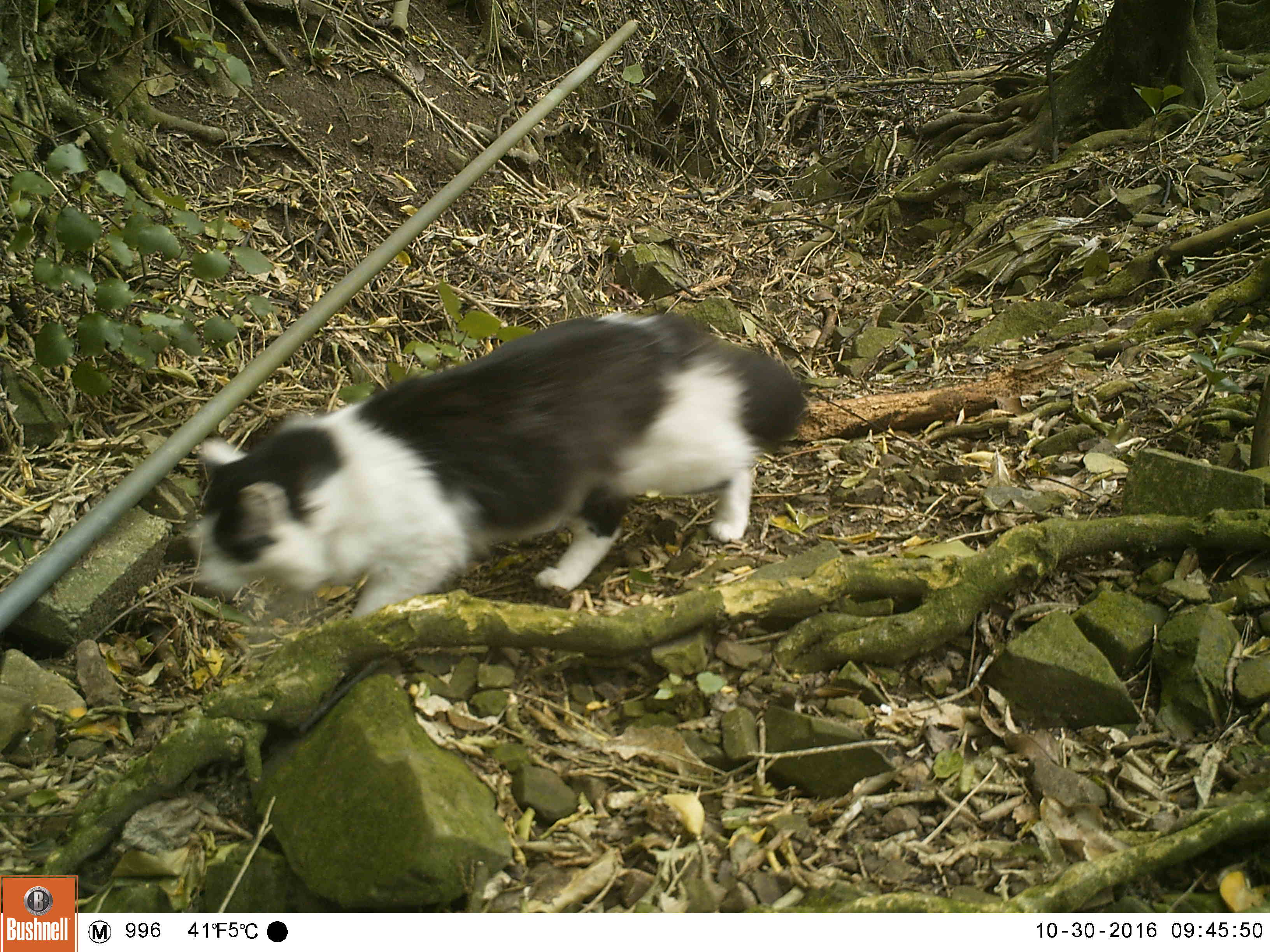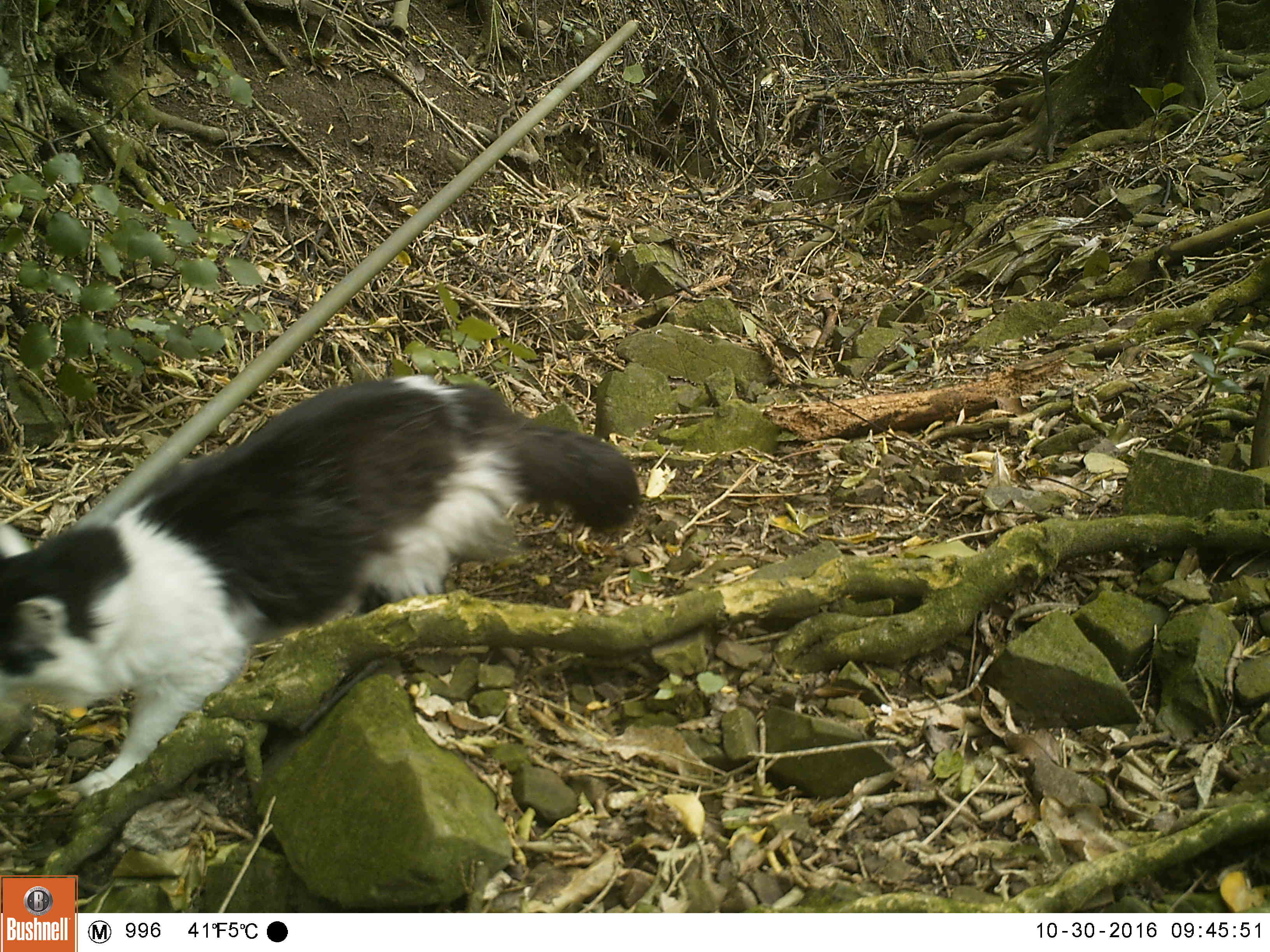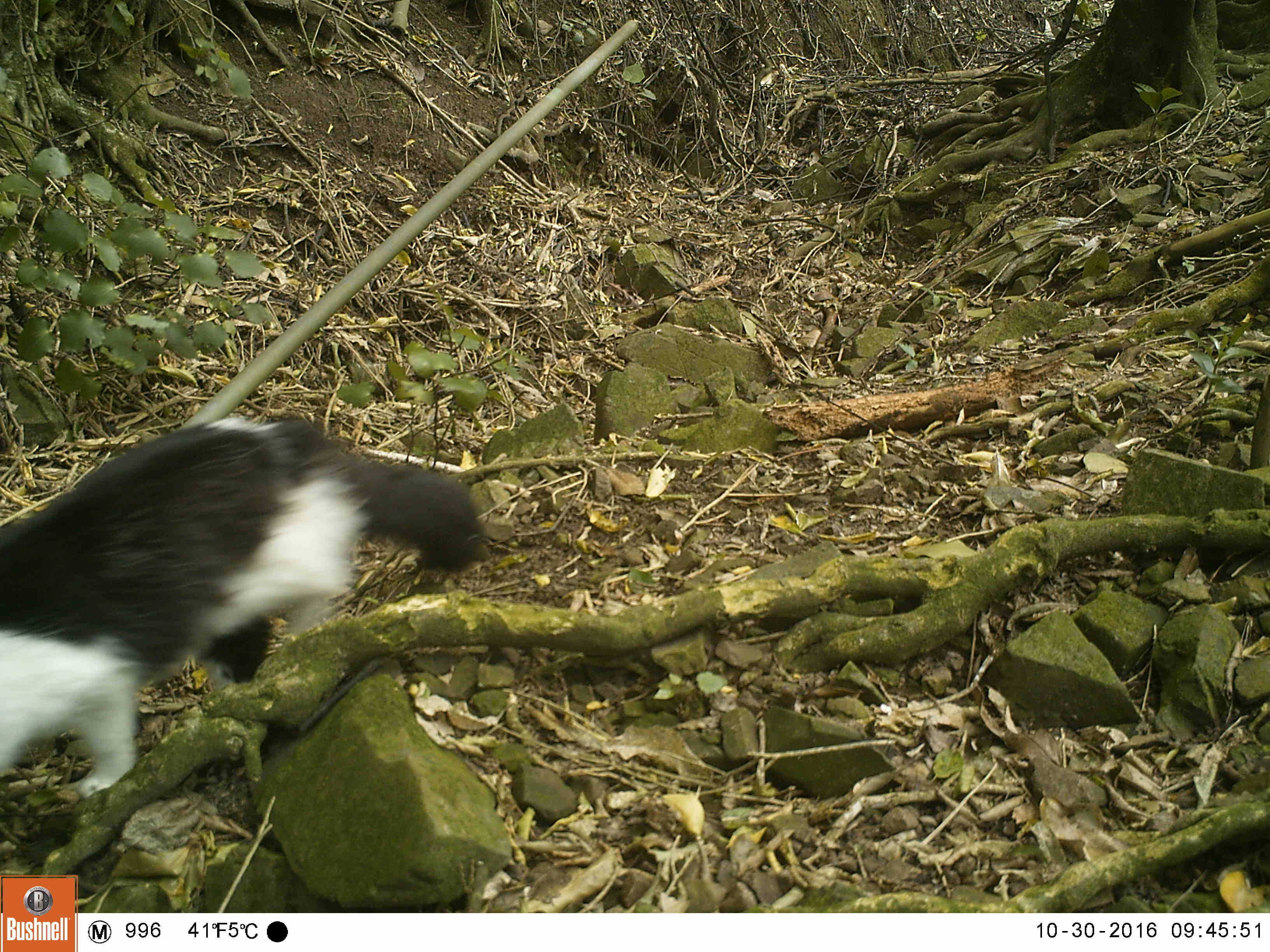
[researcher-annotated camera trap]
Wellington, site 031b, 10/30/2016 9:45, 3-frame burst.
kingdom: Animalia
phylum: Chordata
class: Mammalia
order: Carnivora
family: Felidae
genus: Felis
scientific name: Felis catus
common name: cat